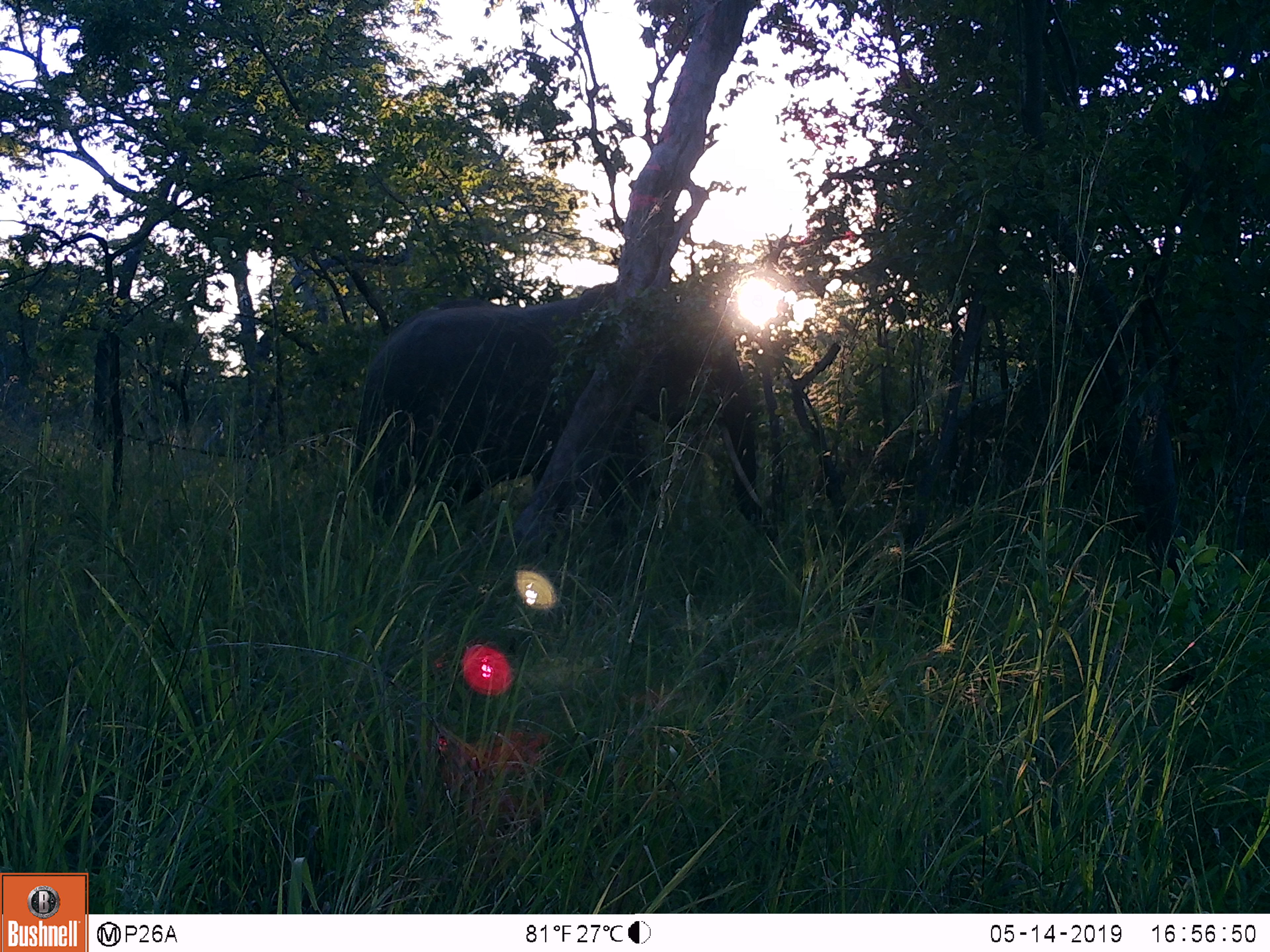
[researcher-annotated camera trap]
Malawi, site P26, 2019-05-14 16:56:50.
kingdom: Animalia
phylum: Chordata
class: Mammalia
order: Proboscidea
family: Elephantidae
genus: Loxodonta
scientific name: Loxodonta africana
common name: african savanna elephant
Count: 1.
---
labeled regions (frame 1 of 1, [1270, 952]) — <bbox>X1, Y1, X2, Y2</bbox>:
african savanna elephant: <bbox>352, 287, 769, 543</bbox>